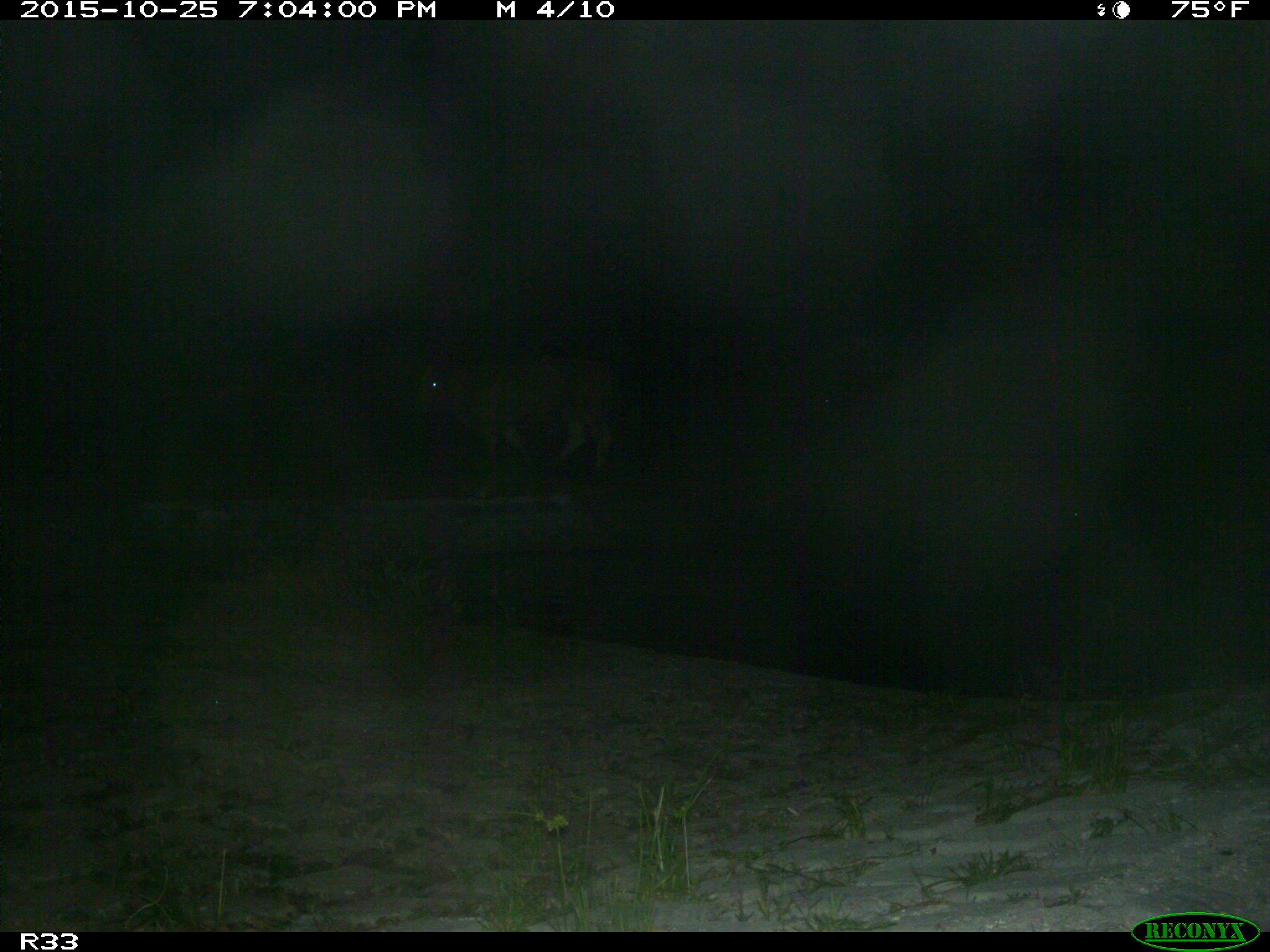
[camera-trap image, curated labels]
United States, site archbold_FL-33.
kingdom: Animalia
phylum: Chordata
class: Mammalia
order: Artiodactyla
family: Bovidae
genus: Bos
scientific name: Bos taurus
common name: domestic cow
Bos taurus (domestic cow).